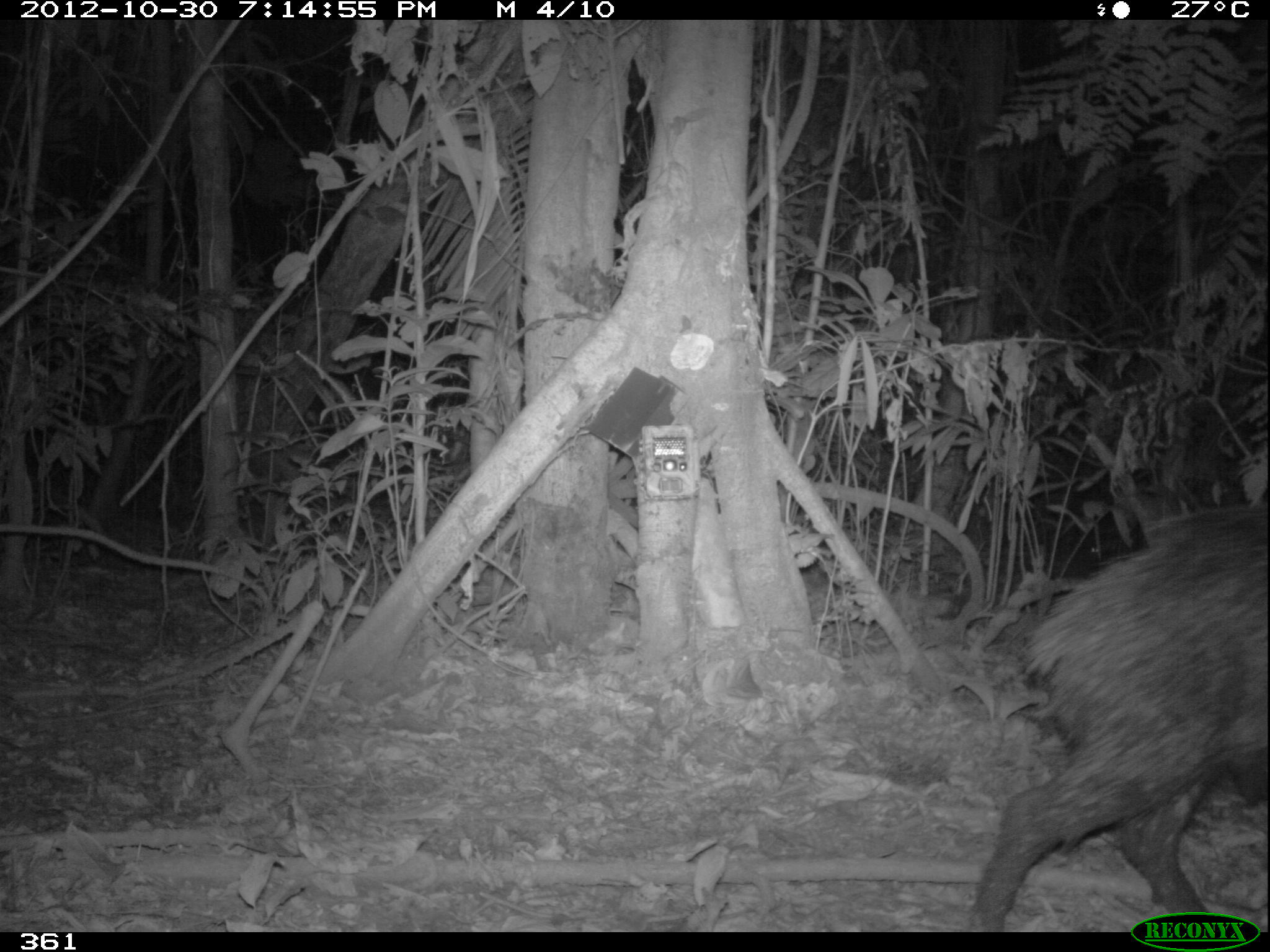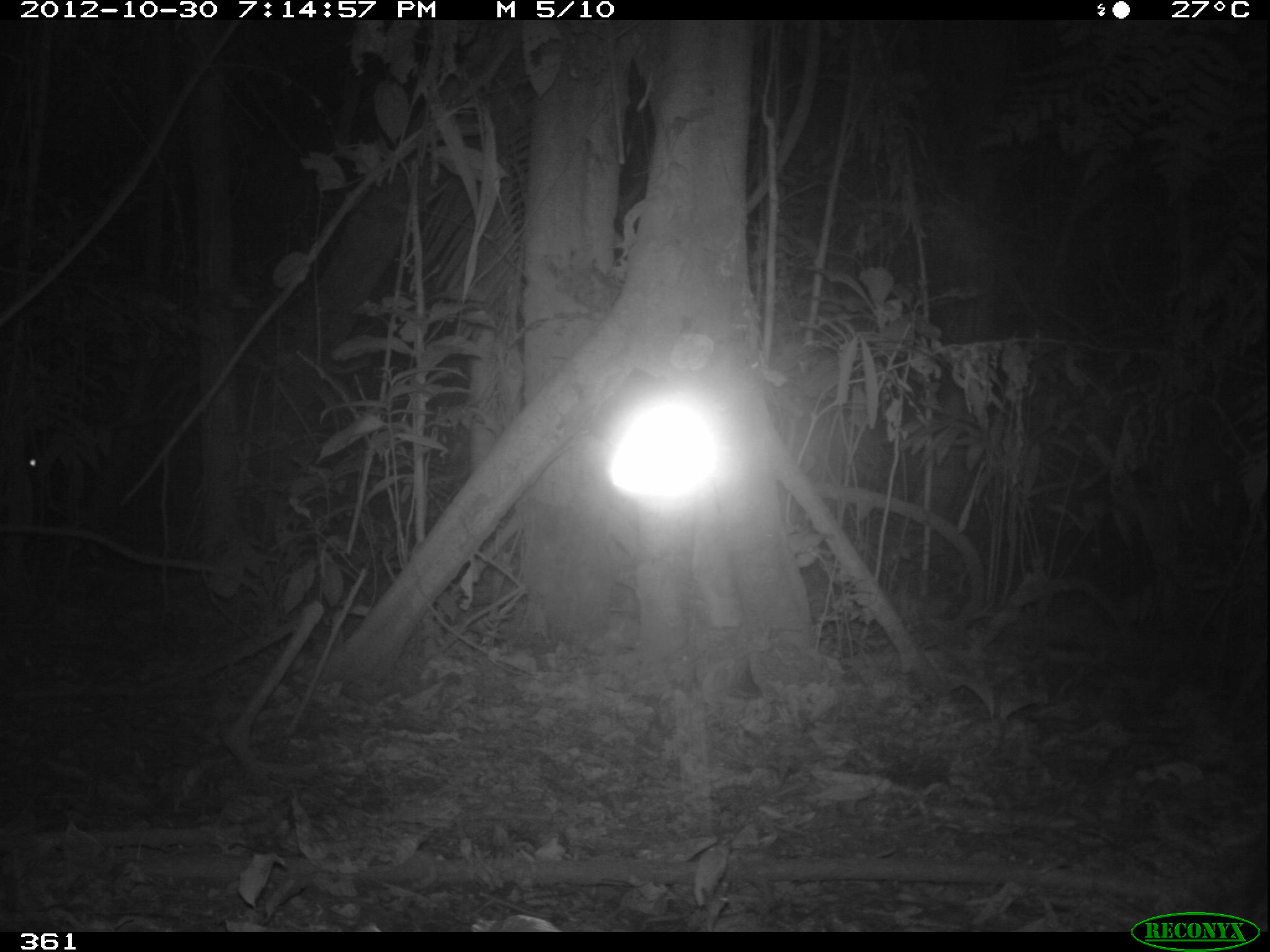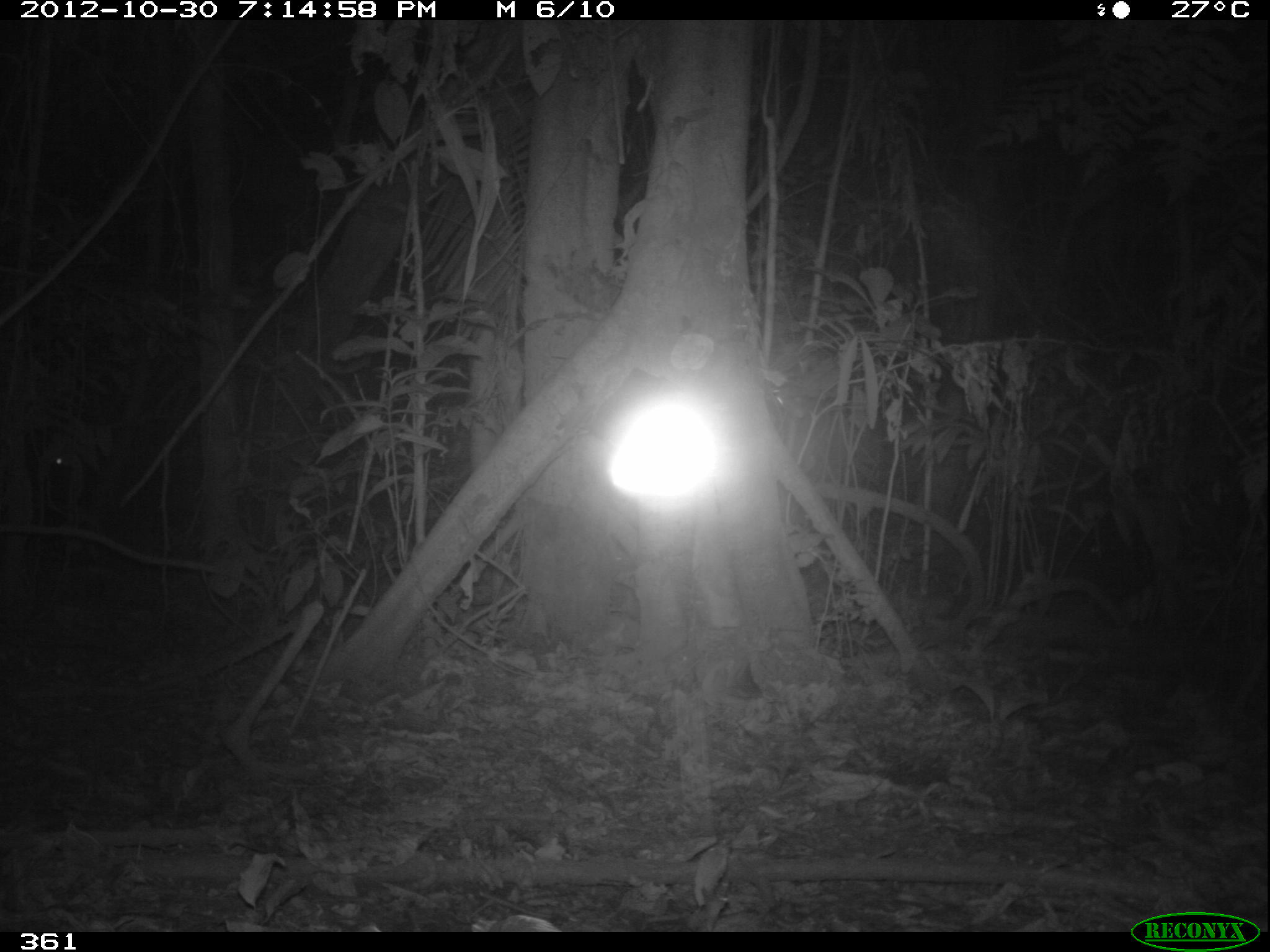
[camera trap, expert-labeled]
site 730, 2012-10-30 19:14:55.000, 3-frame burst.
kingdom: Animalia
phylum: Chordata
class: Mammalia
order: Artiodactyla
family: Tayassuidae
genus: Tayassu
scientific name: Tayassu pecari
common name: white-lipped peccary